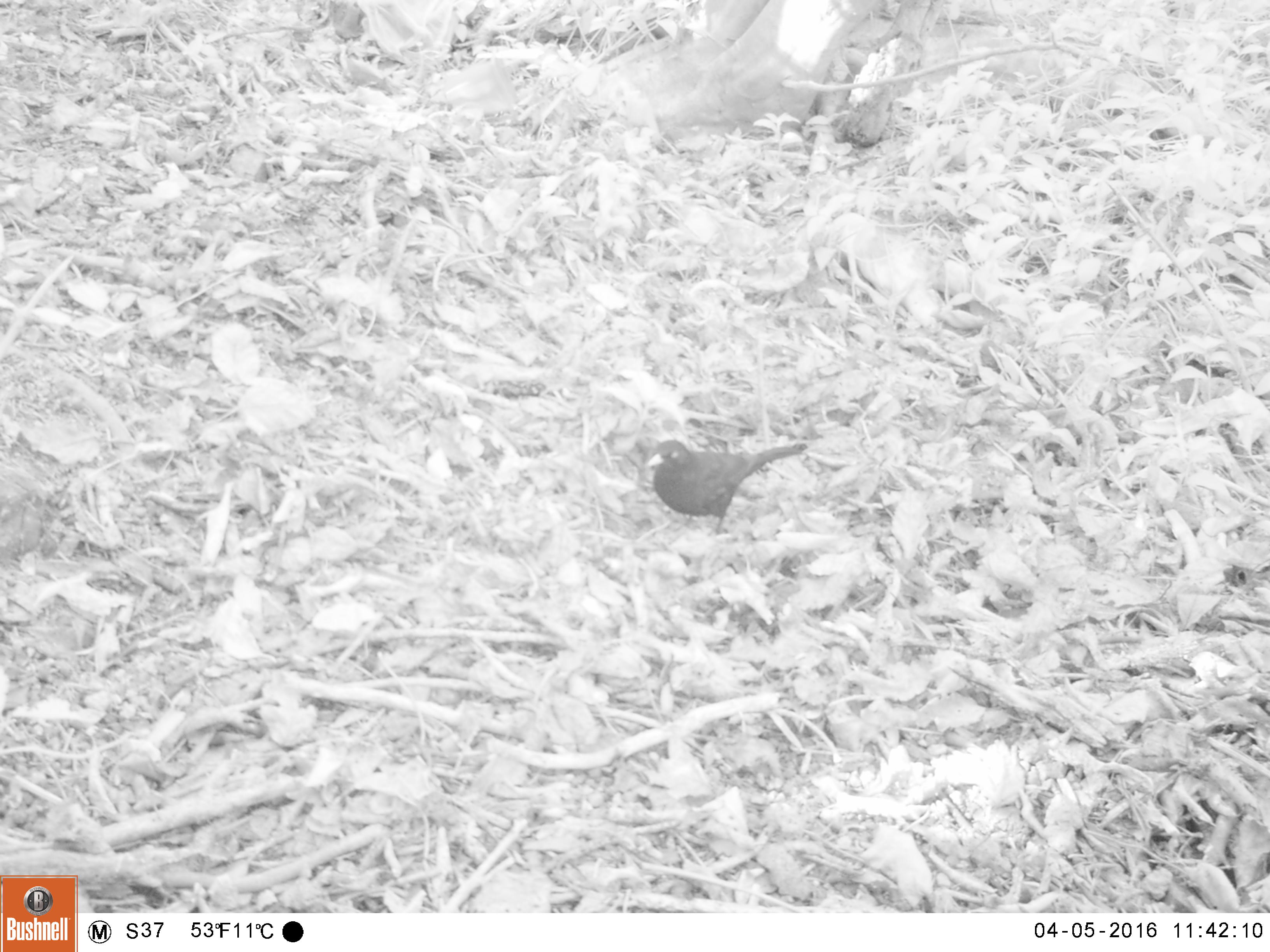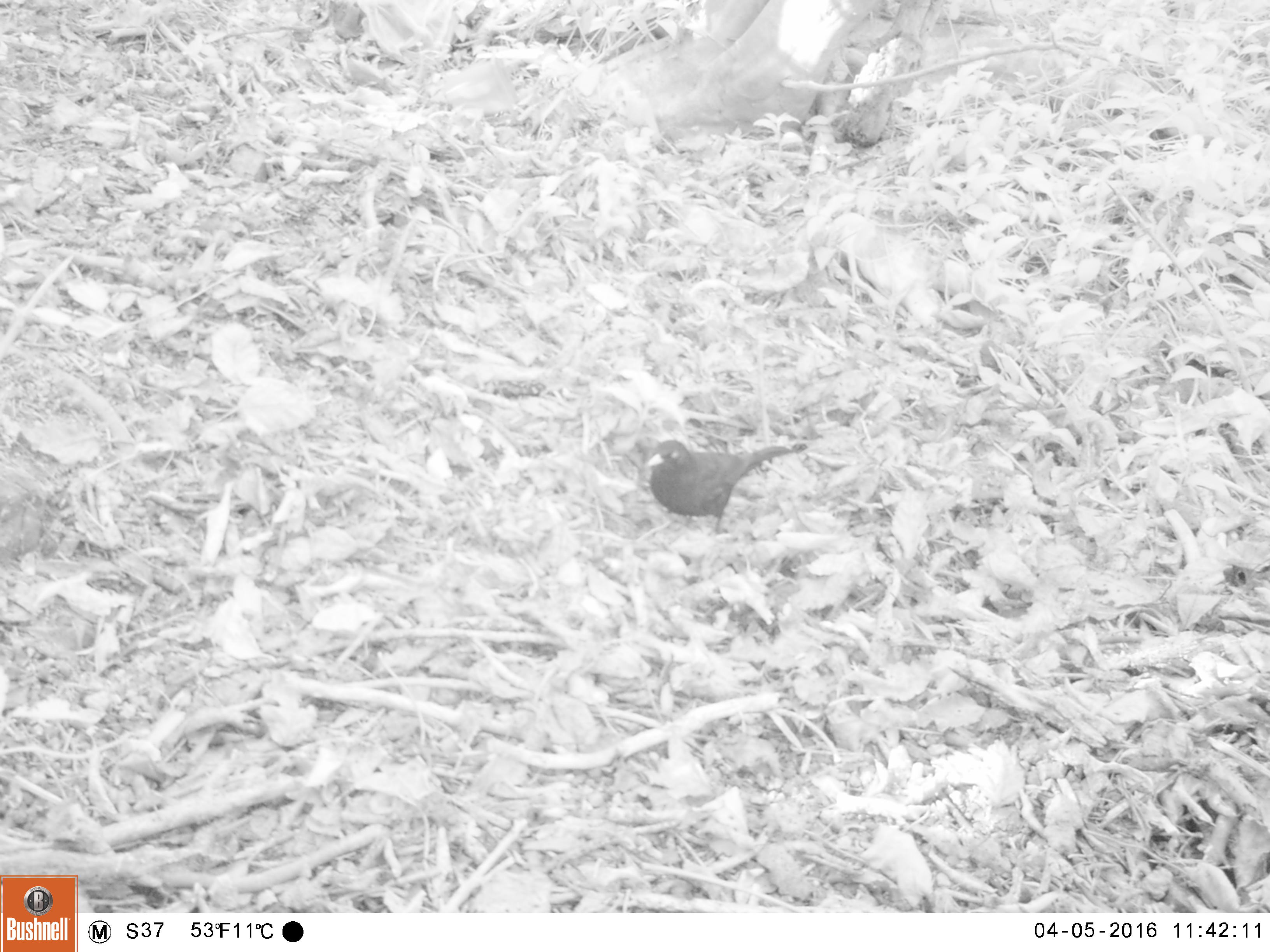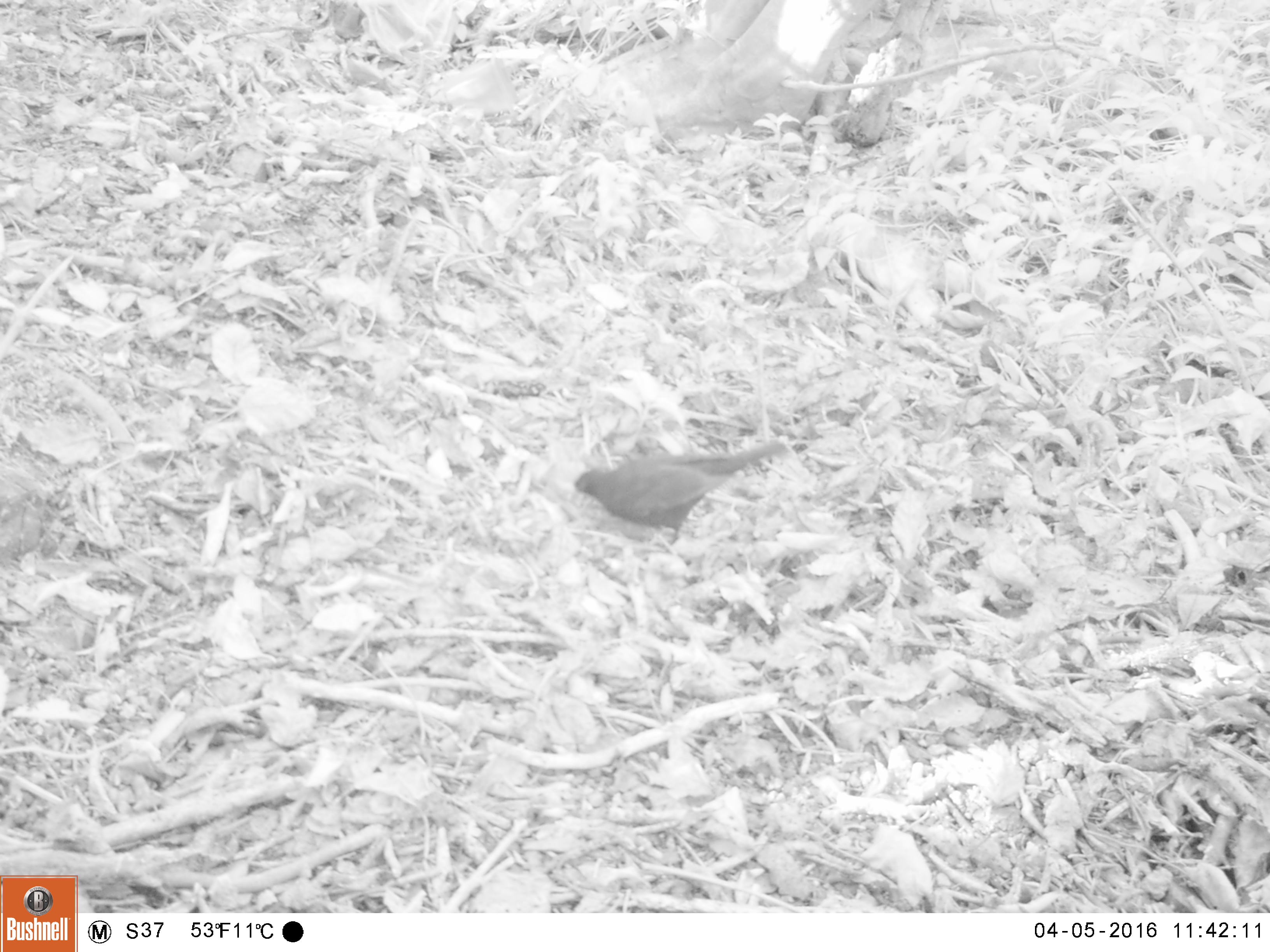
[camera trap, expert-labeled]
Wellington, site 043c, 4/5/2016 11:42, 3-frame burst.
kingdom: Animalia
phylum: Chordata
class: Aves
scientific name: Aves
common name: bird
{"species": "bird (Aves)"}